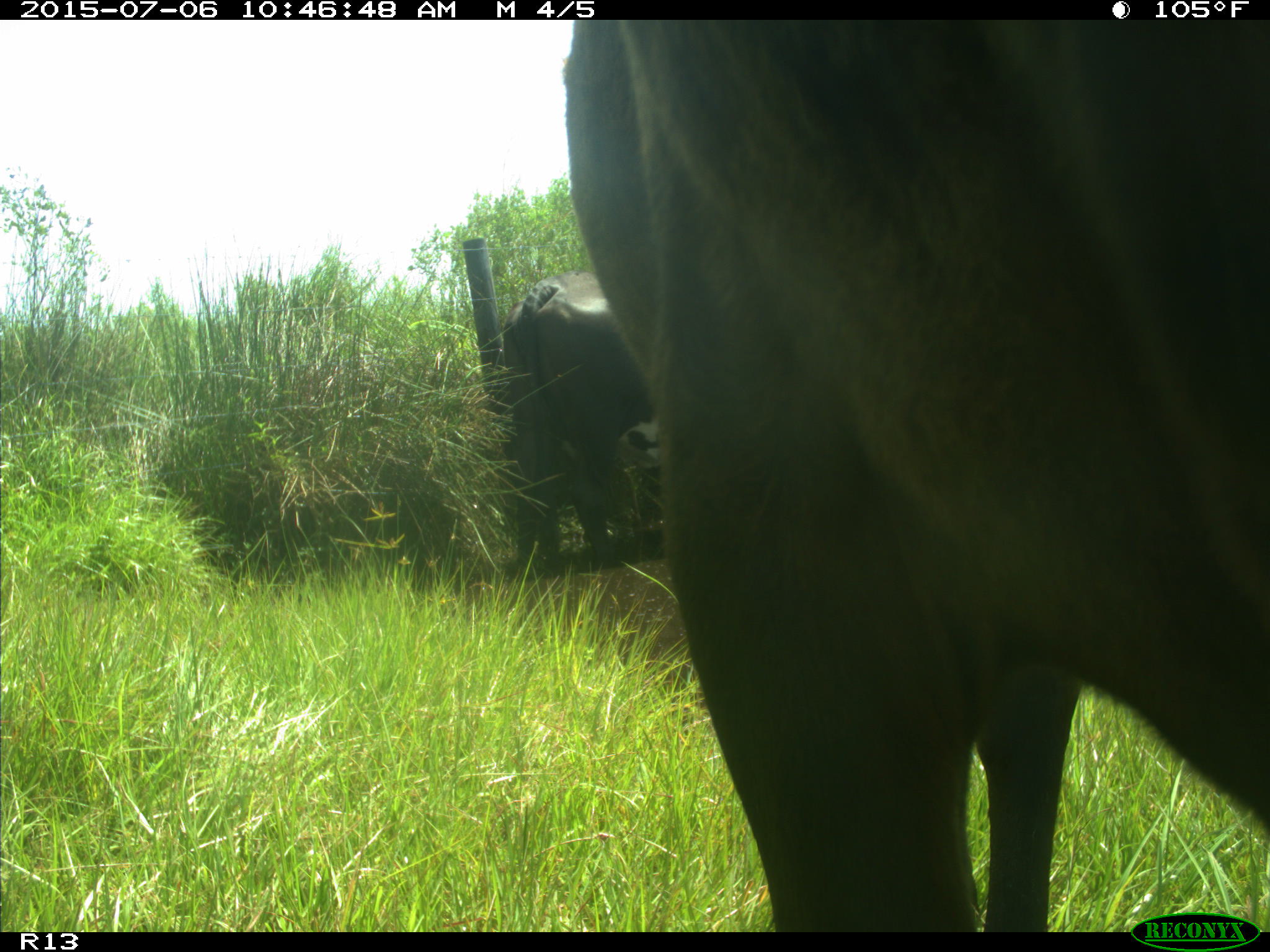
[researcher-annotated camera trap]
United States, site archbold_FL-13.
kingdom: Animalia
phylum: Chordata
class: Mammalia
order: Artiodactyla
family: Bovidae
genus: Bos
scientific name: Bos taurus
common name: domestic cow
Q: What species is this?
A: Bos taurus (domestic cow).